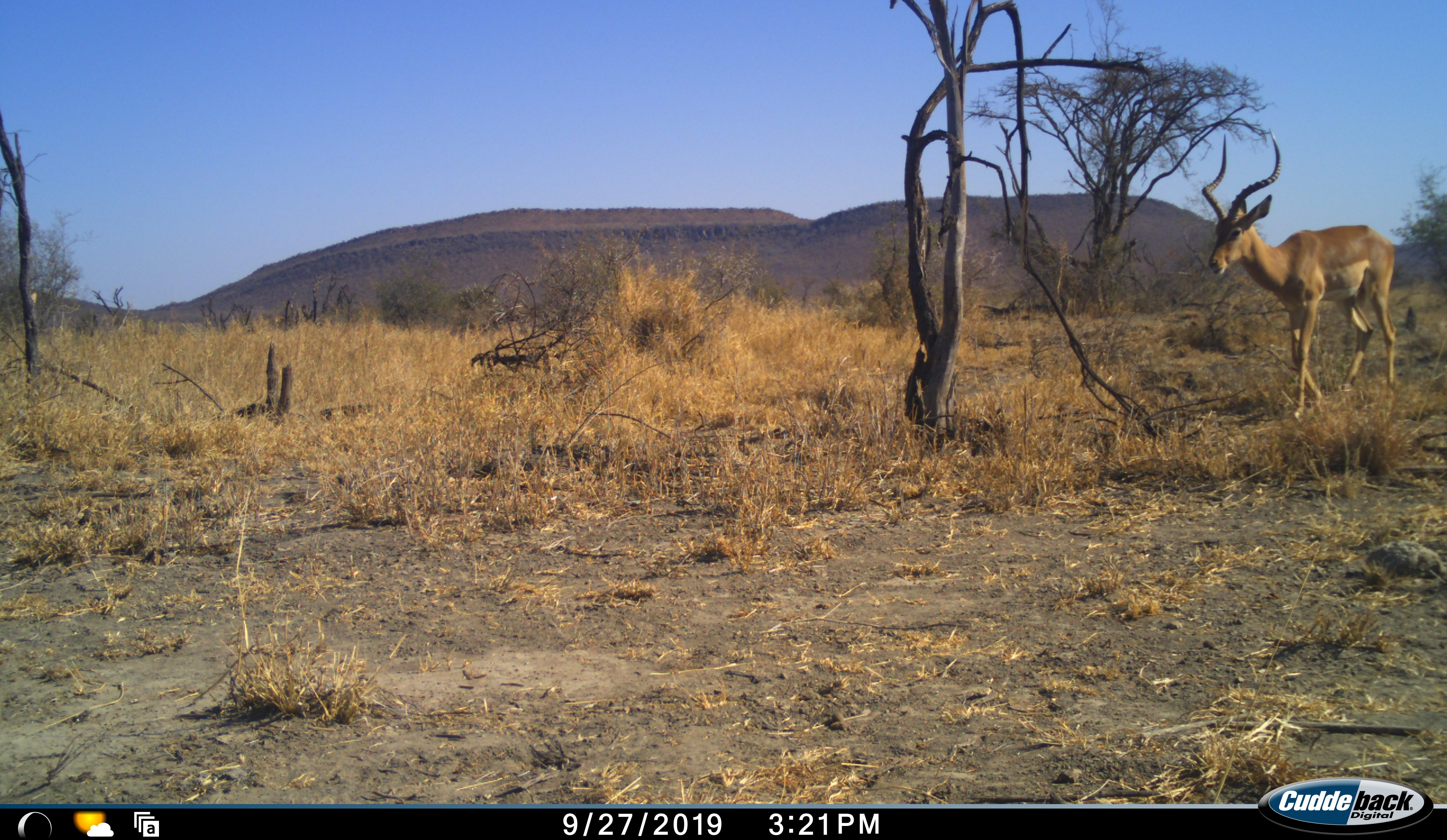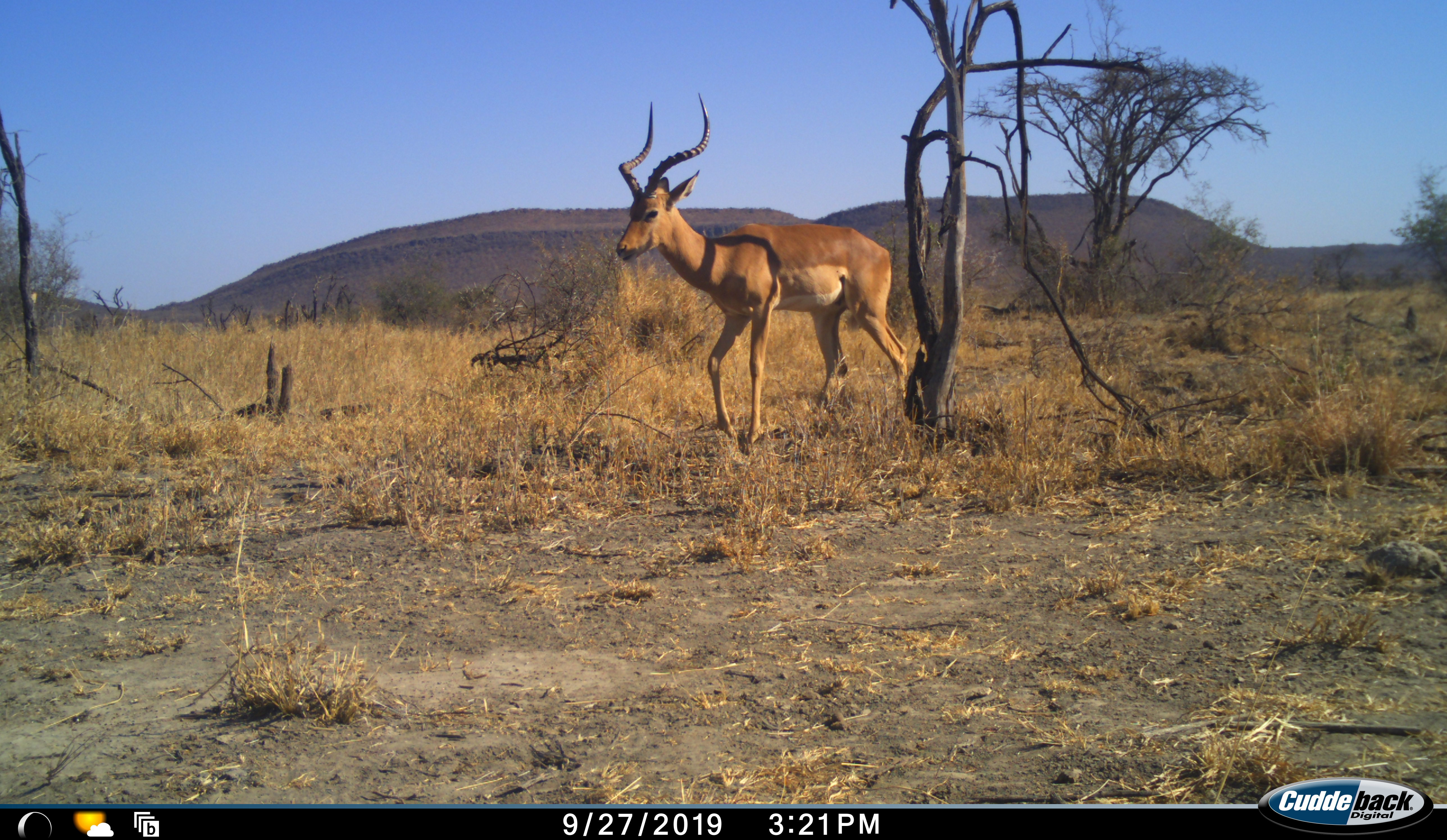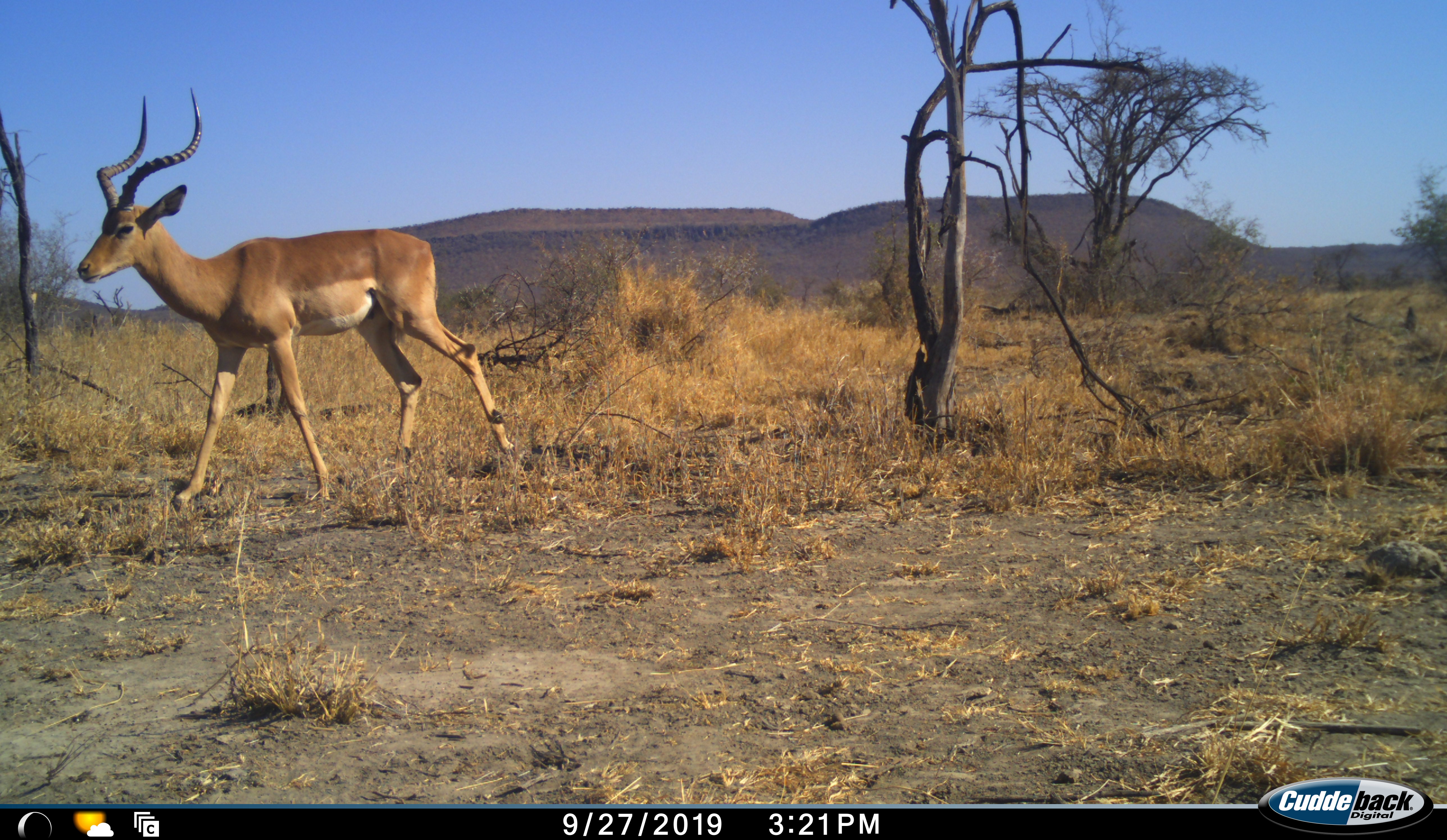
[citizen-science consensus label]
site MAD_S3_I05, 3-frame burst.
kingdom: Animalia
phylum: Chordata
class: Mammalia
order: Artiodactyla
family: Bovidae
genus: Aepyceros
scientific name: Aepyceros melampus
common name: impala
Impala (Aepyceros melampus), count 1. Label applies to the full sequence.